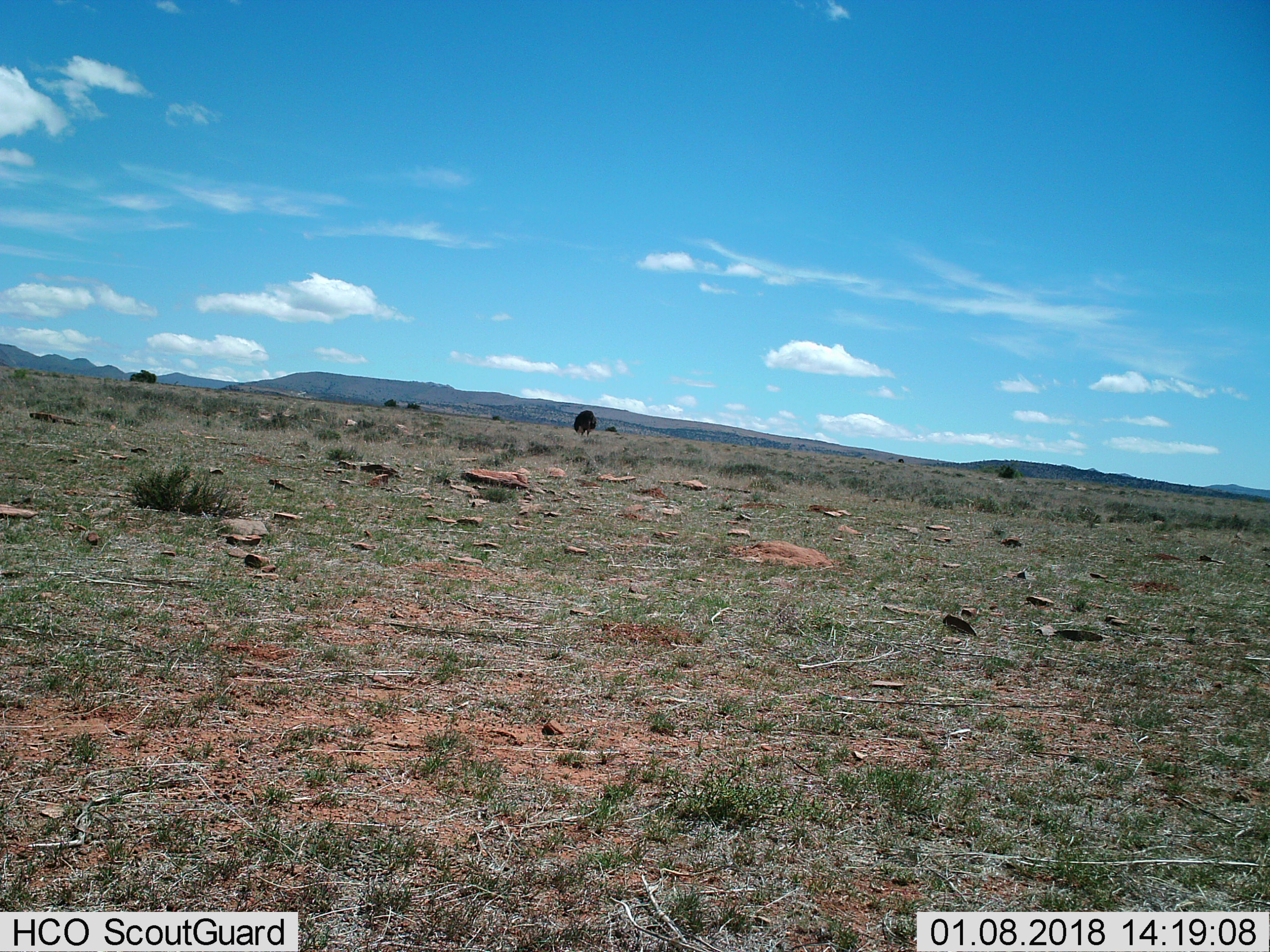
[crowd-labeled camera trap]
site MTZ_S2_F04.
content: unidentified animal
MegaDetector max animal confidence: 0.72